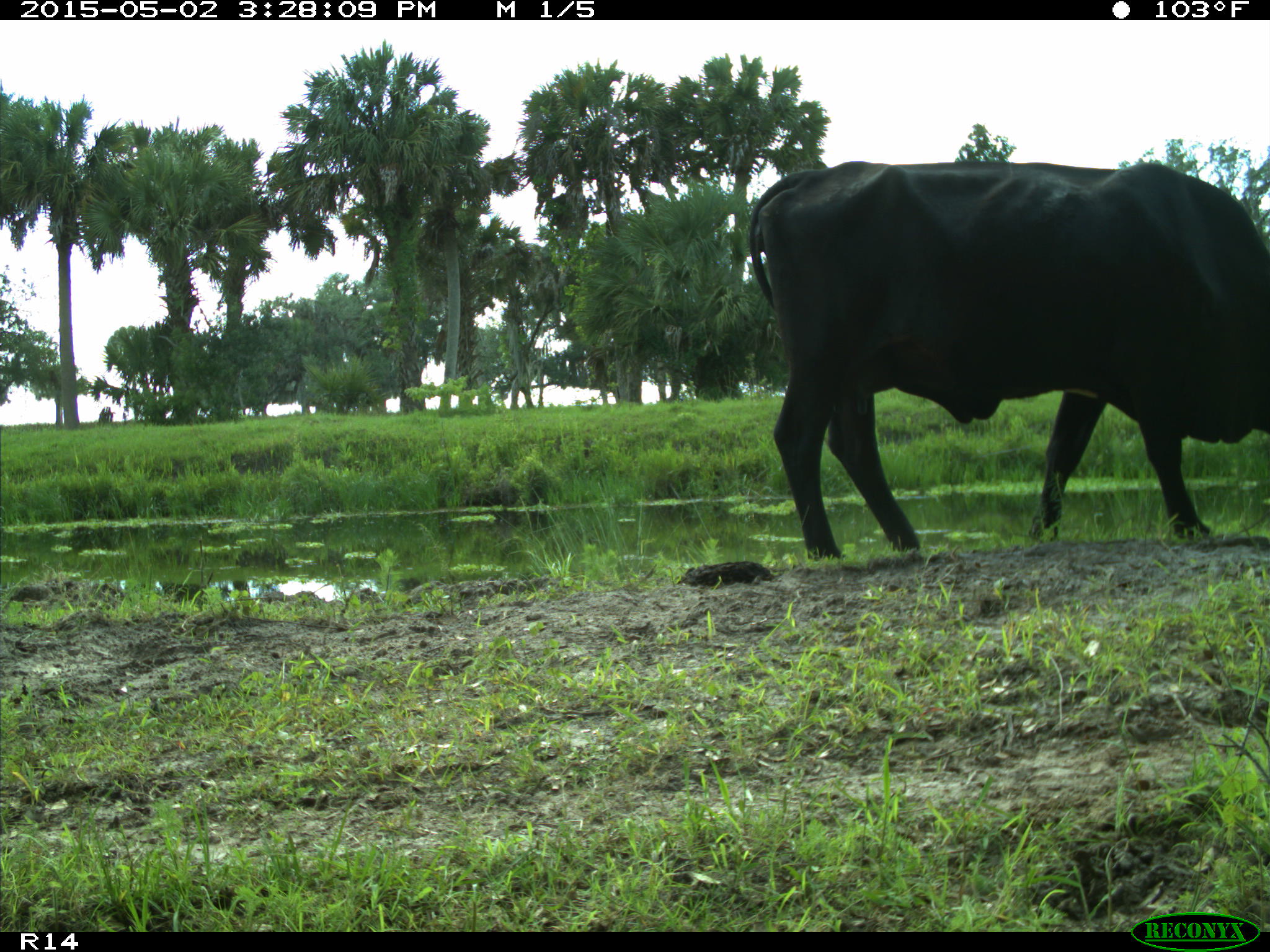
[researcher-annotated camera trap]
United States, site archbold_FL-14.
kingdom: Animalia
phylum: Chordata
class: Mammalia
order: Artiodactyla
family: Bovidae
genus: Bos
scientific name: Bos taurus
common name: domestic cow